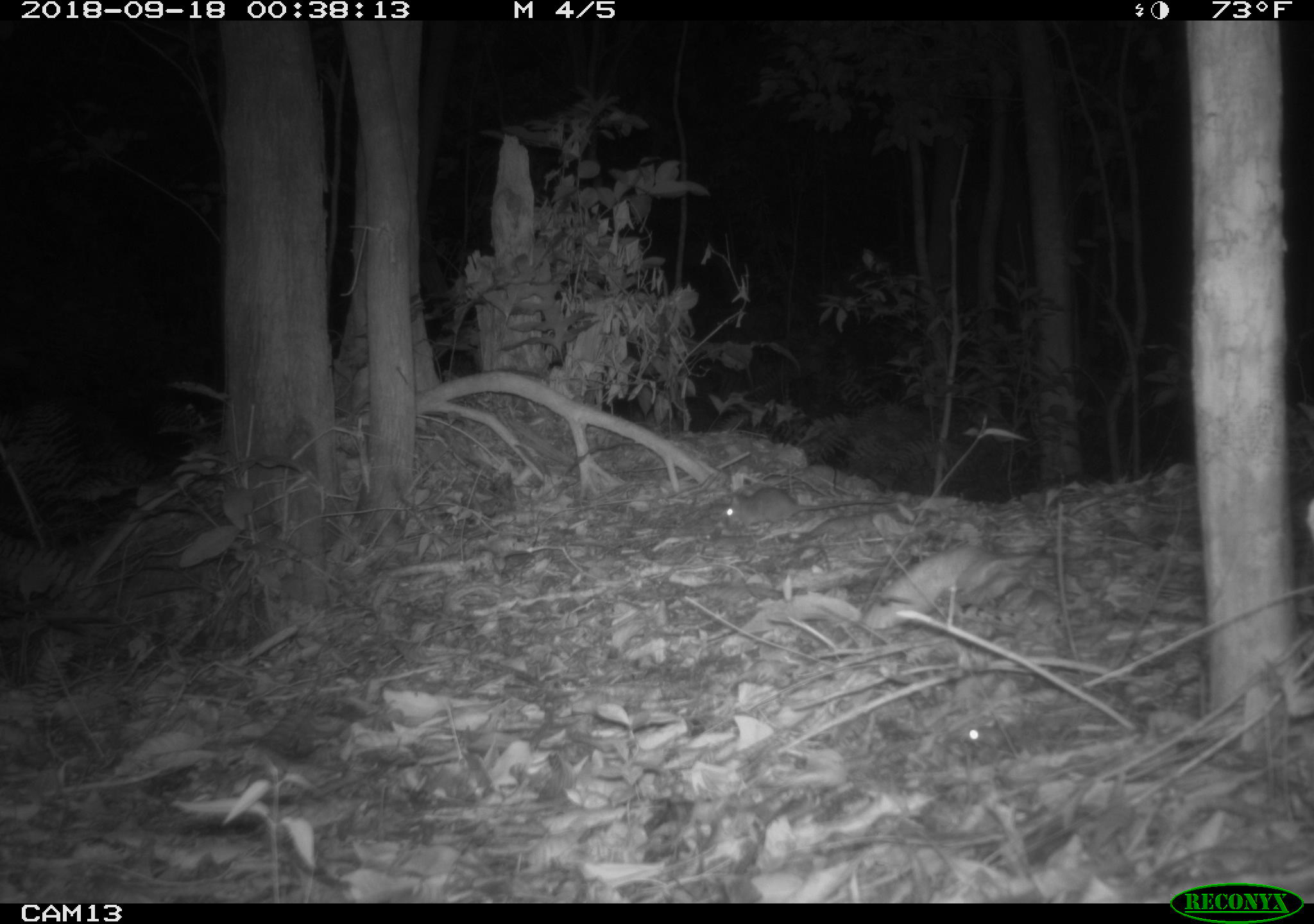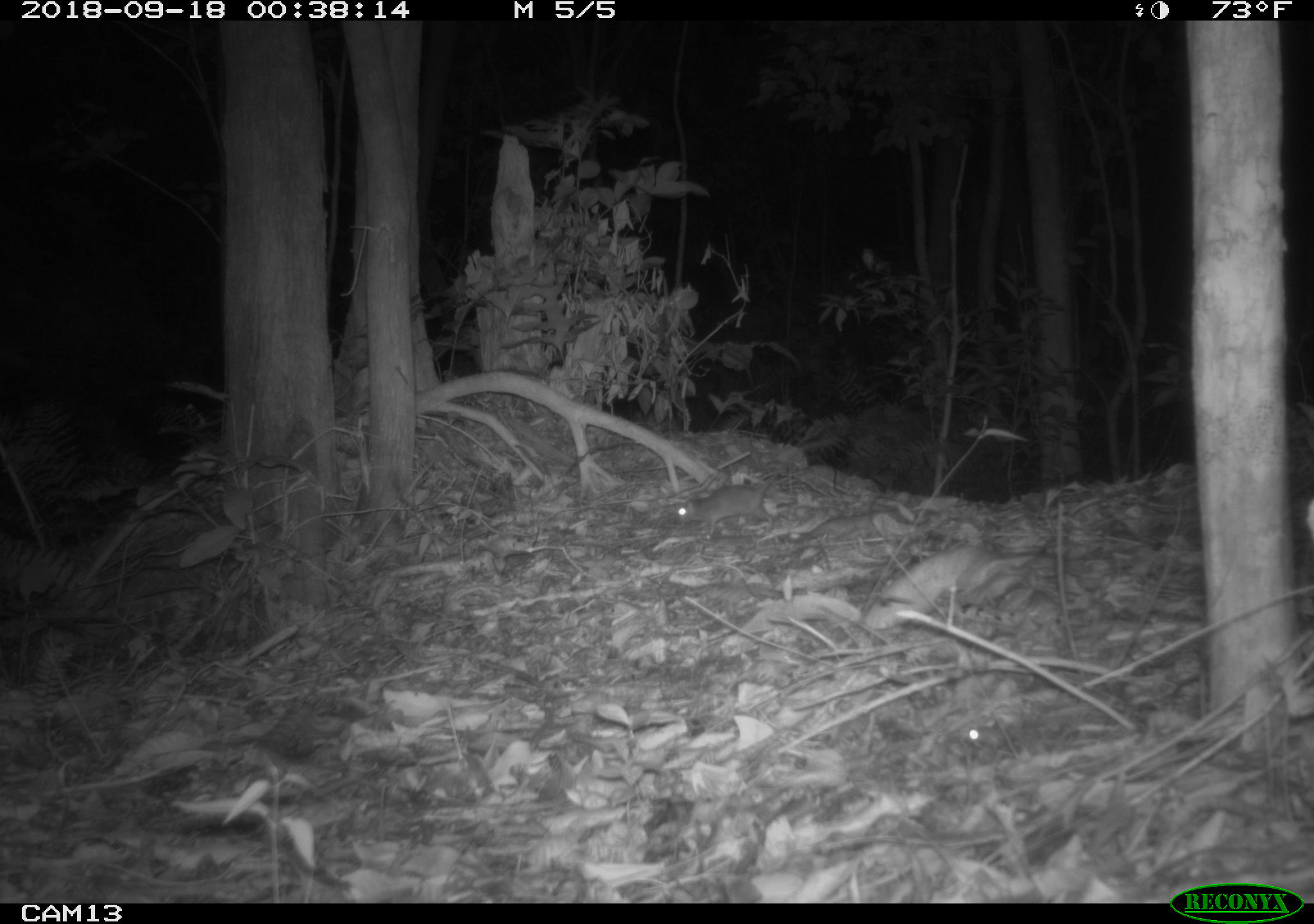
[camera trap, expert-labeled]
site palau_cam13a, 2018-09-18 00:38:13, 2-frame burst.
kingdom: Animalia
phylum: Chordata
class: Mammalia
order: Rodentia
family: Muridae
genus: Rattus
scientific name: Rattus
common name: rat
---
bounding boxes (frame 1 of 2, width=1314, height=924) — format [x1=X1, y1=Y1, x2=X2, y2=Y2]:
rat: [x1=715, y1=484, x2=899, y2=533]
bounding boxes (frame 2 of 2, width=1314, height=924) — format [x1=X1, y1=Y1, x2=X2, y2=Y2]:
rat: [x1=670, y1=467, x2=810, y2=538]